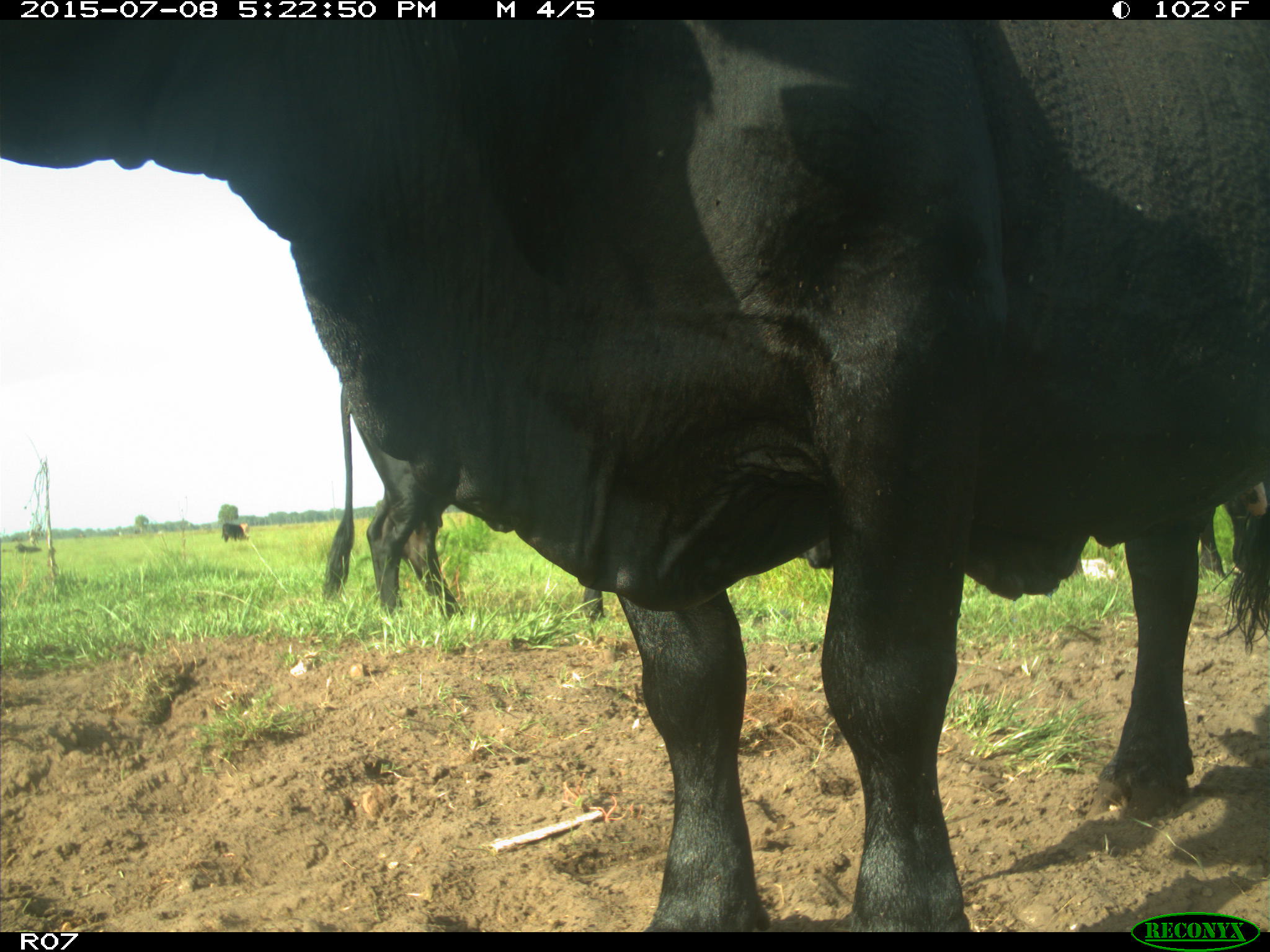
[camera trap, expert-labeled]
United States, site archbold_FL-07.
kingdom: Animalia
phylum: Chordata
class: Mammalia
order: Artiodactyla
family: Bovidae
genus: Bos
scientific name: Bos taurus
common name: domestic cow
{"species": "Bos taurus (domestic cow)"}